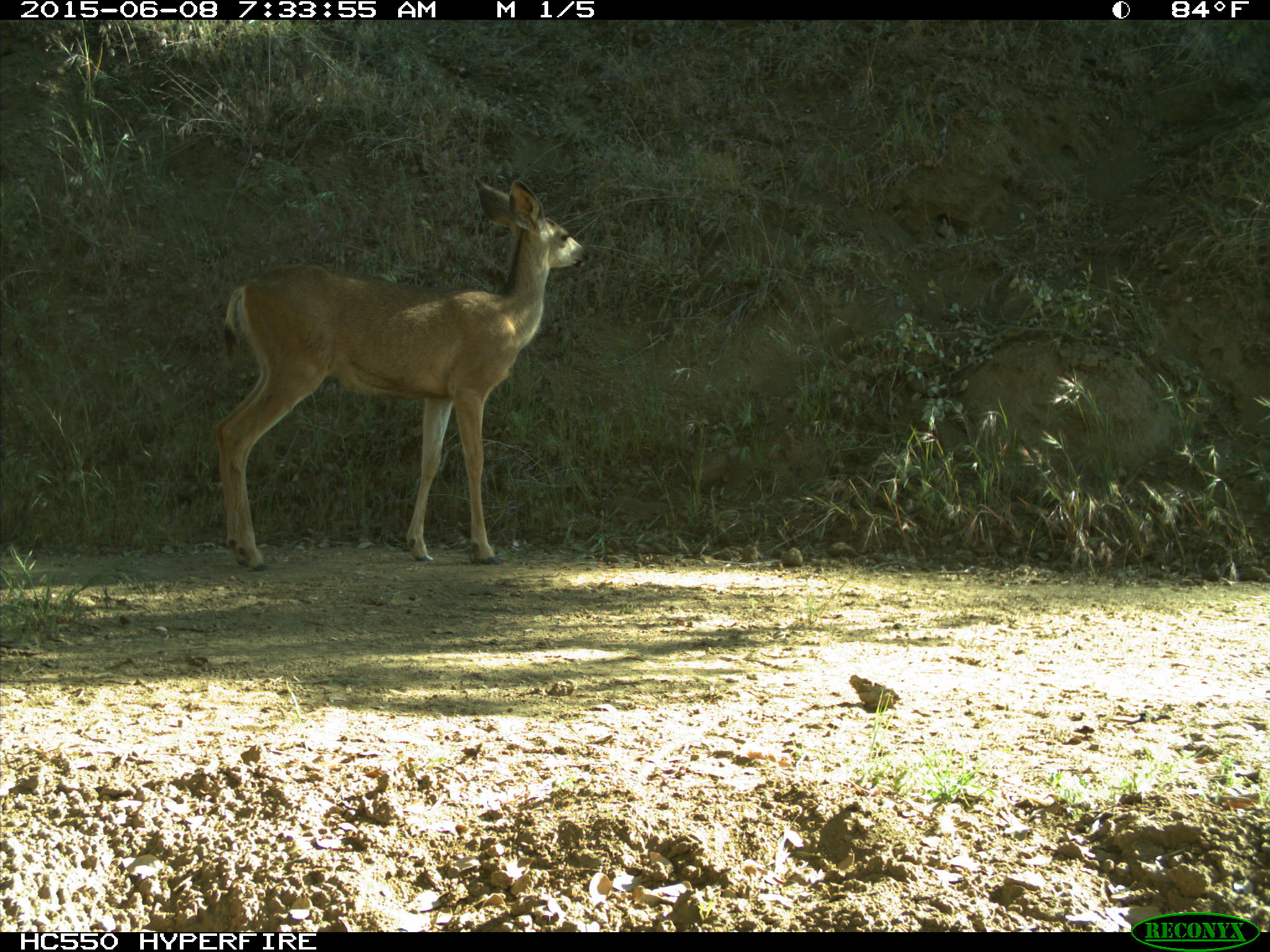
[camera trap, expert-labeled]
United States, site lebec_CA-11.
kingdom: Animalia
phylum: Chordata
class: Mammalia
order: Artiodactyla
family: Cervidae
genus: Odocoileus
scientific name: Odocoileus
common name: deer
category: unidentified deer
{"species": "unidentified deer (deer) (Odocoileus)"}